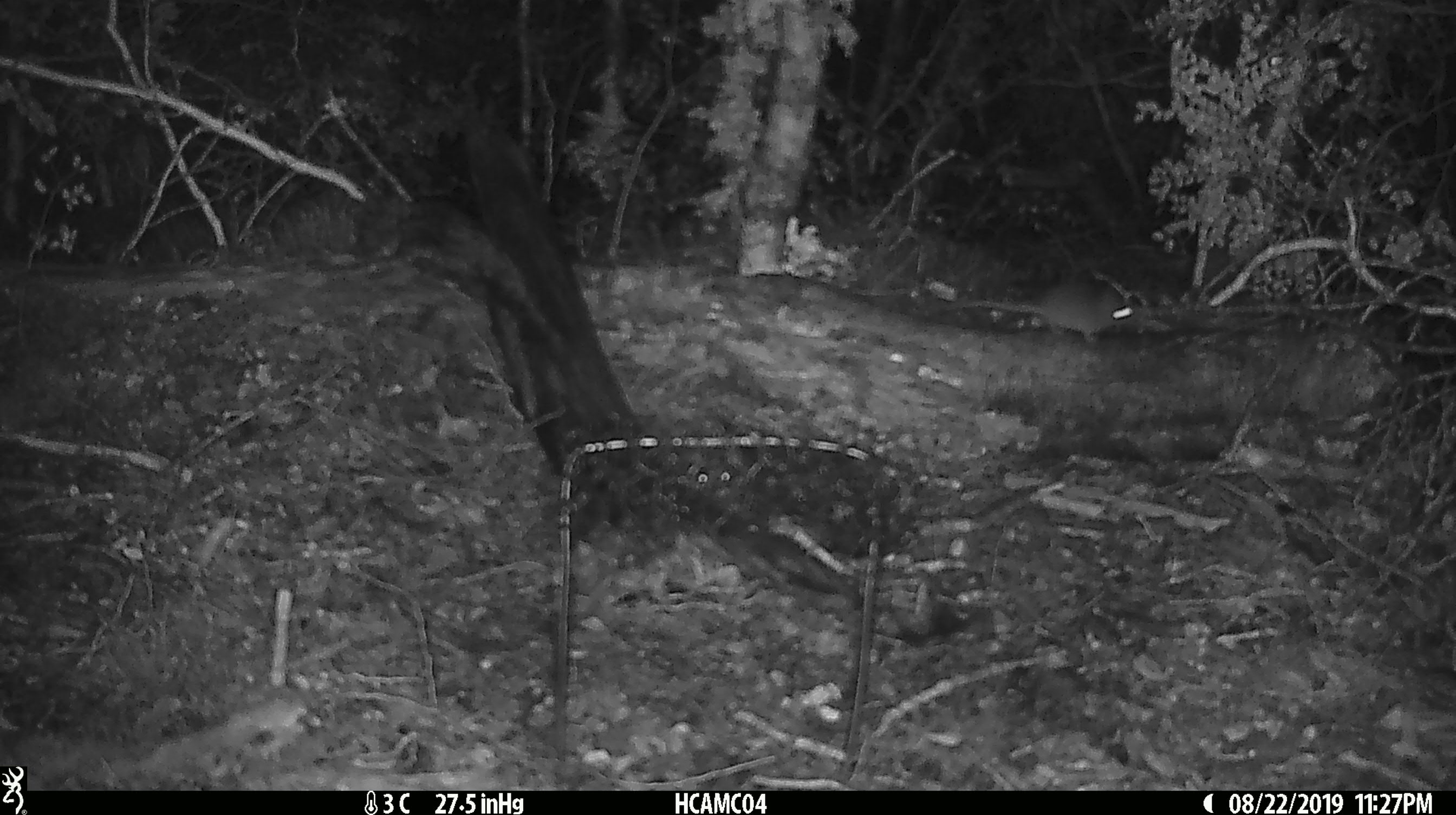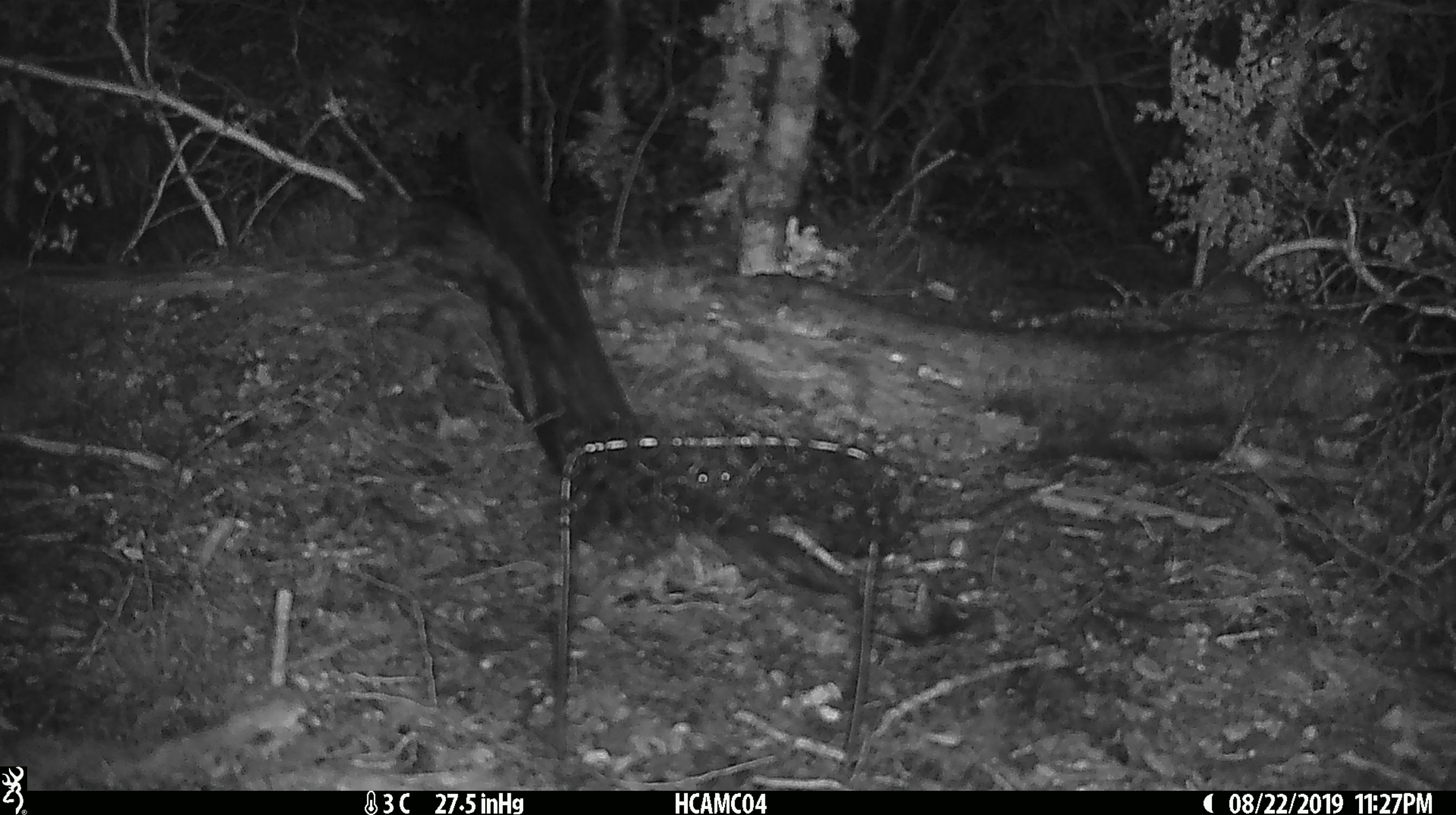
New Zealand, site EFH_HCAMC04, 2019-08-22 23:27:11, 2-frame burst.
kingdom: Animalia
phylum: Chordata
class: Mammalia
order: Rodentia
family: Muridae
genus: Mus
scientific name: Mus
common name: mouse